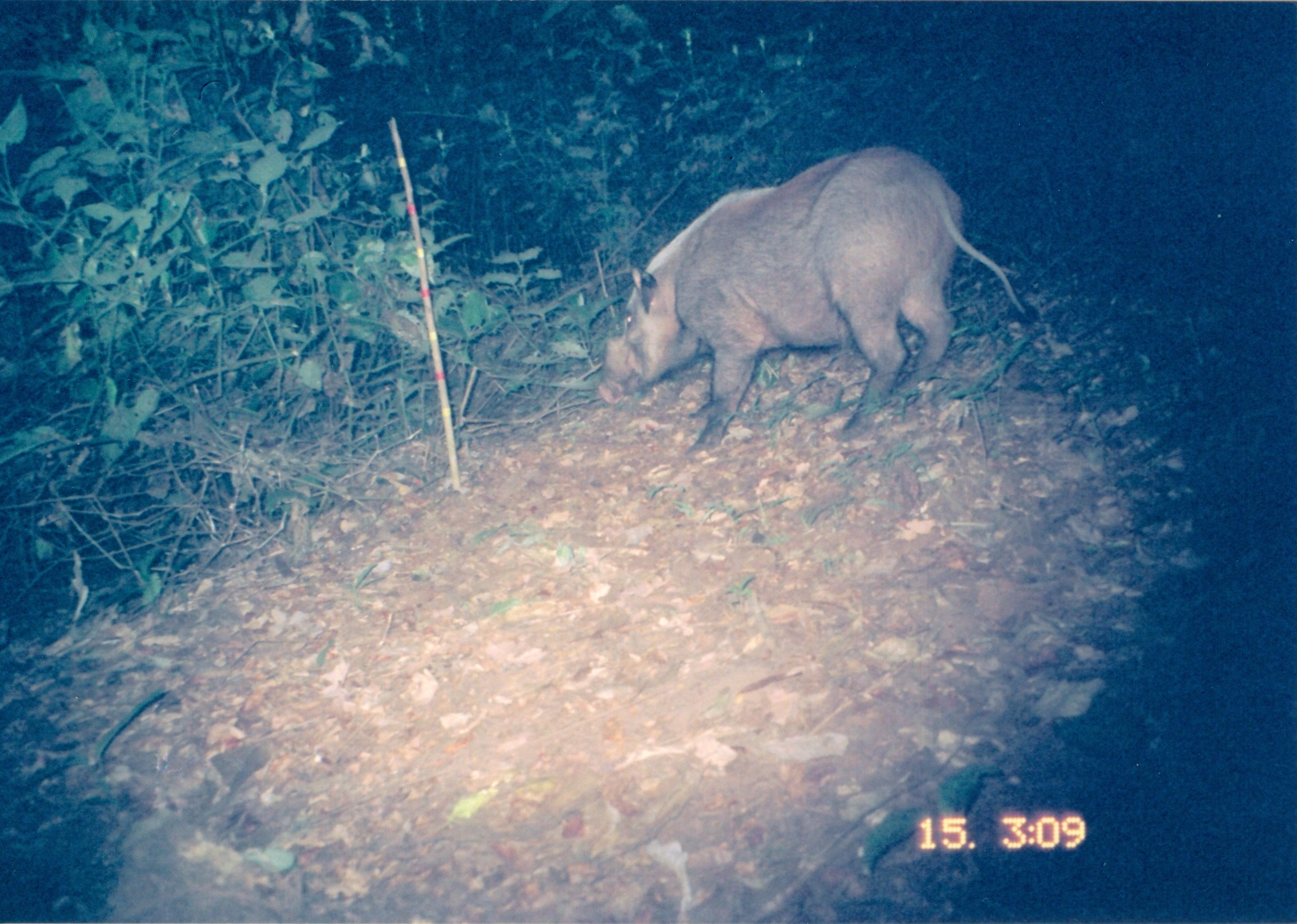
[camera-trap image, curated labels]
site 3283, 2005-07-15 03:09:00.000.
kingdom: Animalia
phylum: Chordata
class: Mammalia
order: Artiodactyla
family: Suidae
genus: Potamochoerus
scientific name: Potamochoerus larvatus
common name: bushpig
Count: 1.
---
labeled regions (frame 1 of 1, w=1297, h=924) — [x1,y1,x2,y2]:
potamochoerus larvatus: [598,147,1034,460]